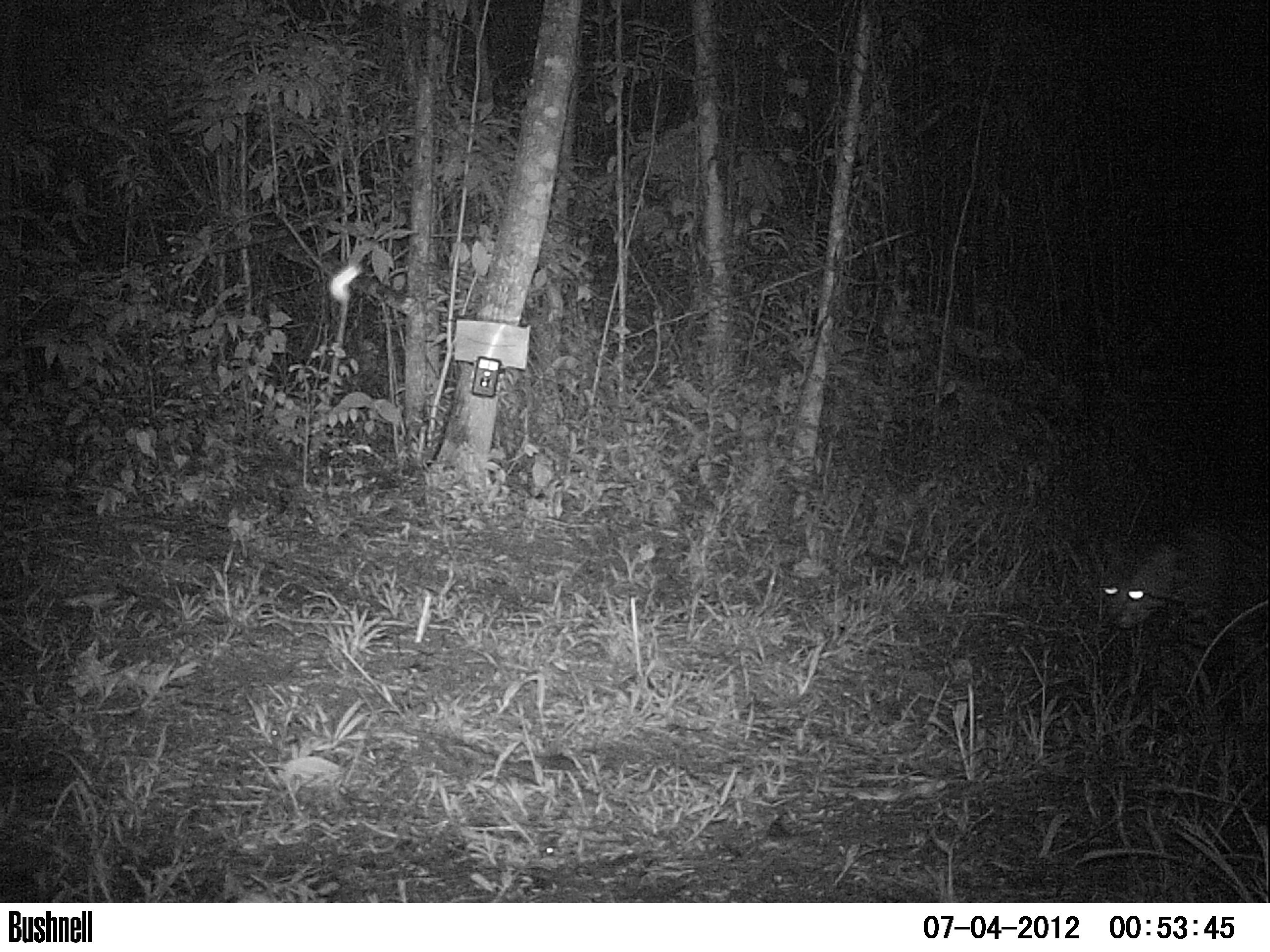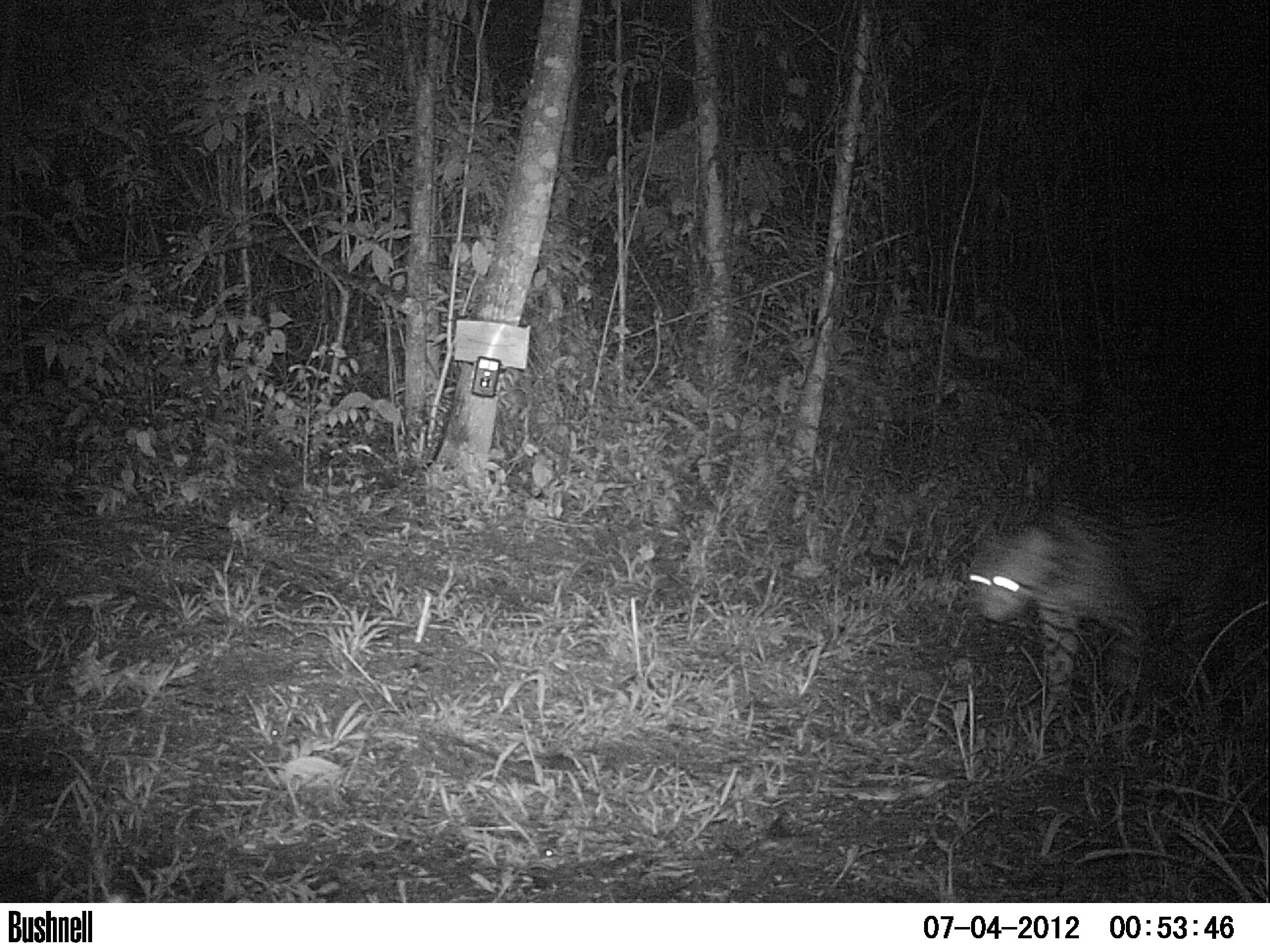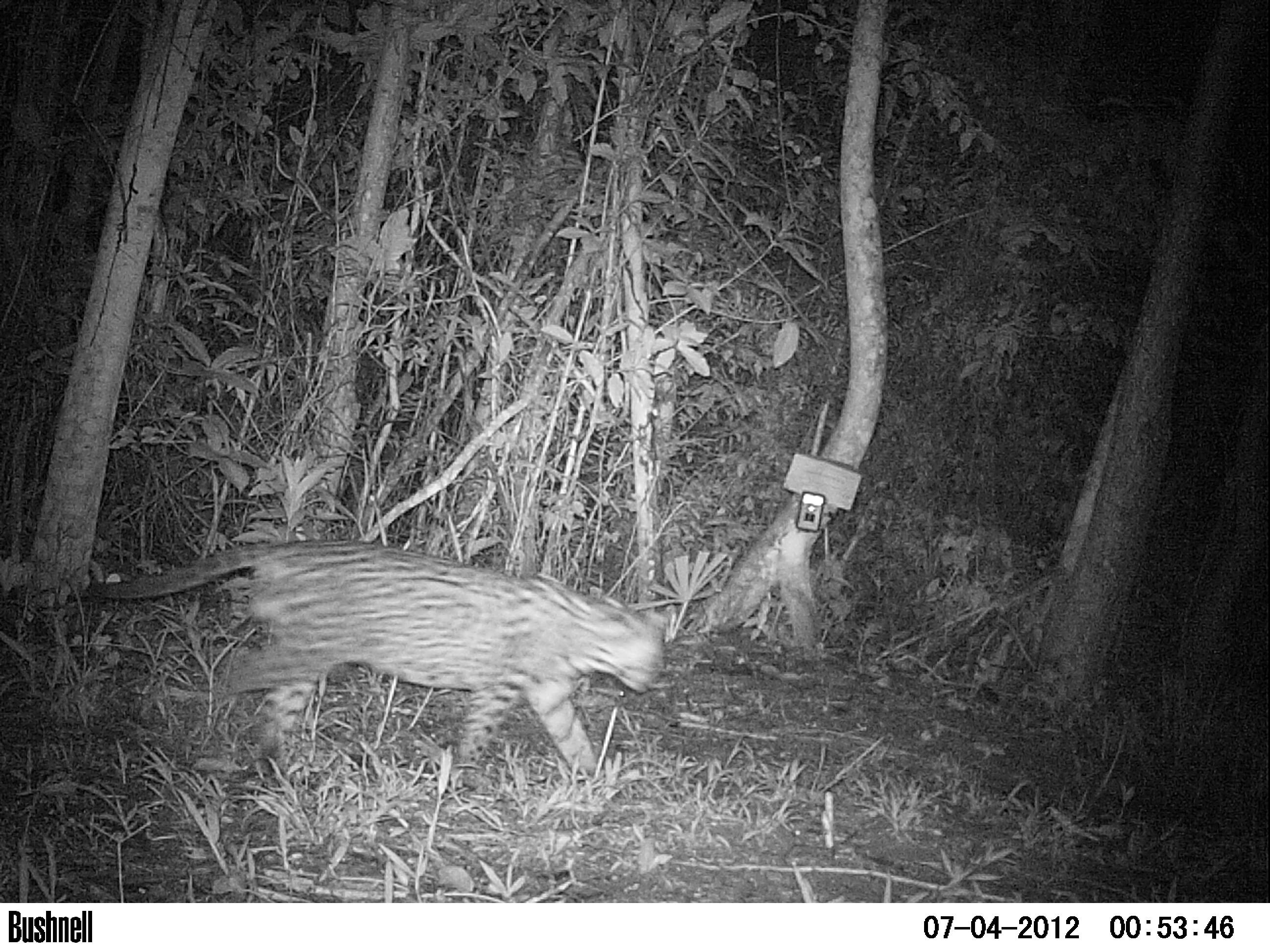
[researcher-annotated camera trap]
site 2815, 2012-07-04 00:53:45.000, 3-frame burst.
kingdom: Animalia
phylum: Chordata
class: Mammalia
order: Carnivora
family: Felidae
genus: Leopardus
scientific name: Leopardus pardalis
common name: ocelot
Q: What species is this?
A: Leopardus pardalis (ocelot).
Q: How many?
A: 1.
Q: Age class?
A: Adult.